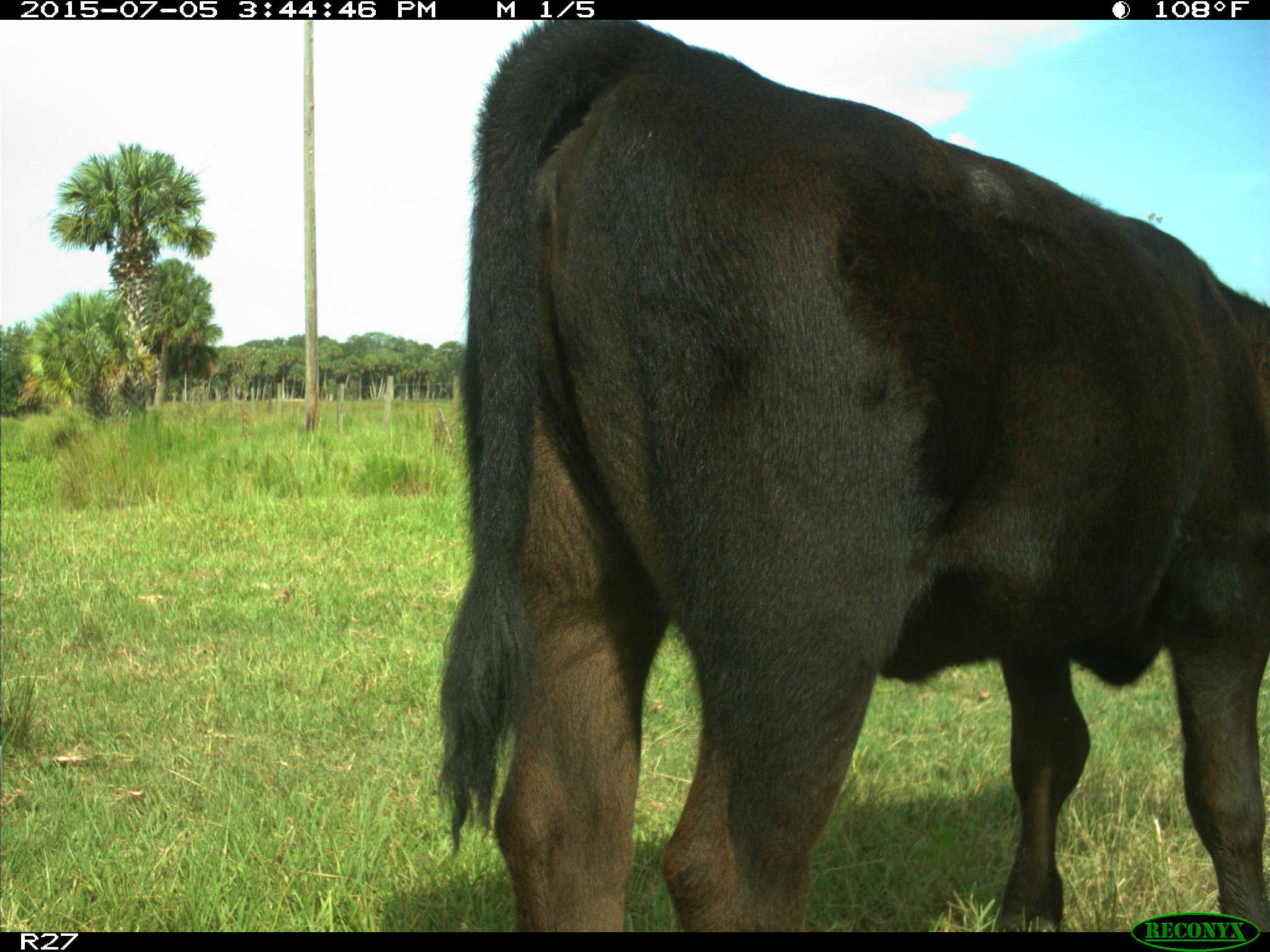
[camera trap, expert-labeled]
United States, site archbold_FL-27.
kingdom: Animalia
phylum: Chordata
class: Mammalia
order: Artiodactyla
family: Bovidae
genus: Bos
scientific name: Bos taurus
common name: domestic cow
Bos taurus (domestic cow).